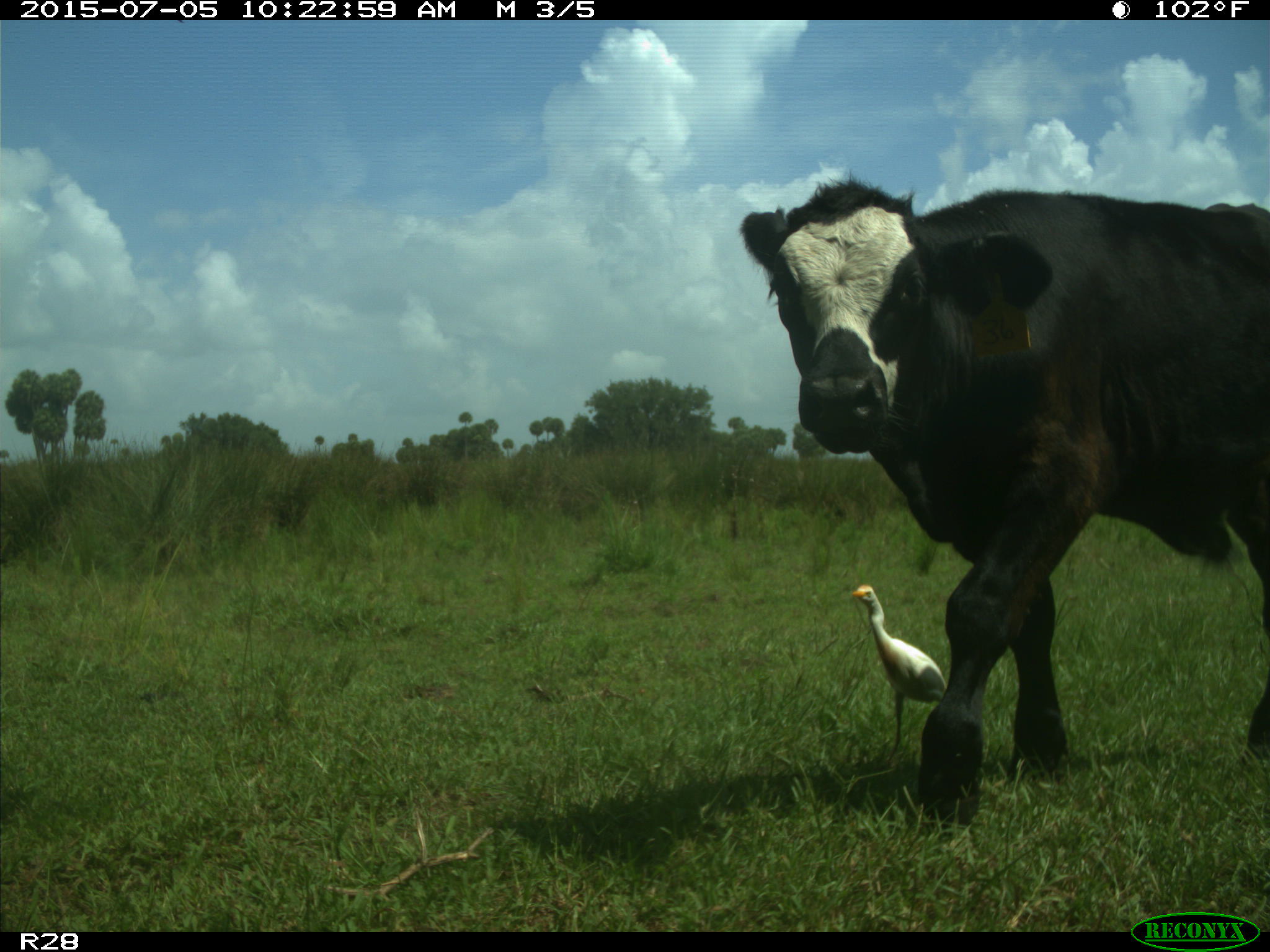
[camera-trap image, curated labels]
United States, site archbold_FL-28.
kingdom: Animalia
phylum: Chordata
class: Mammalia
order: Artiodactyla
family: Bovidae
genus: Bos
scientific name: Bos taurus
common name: domestic cow